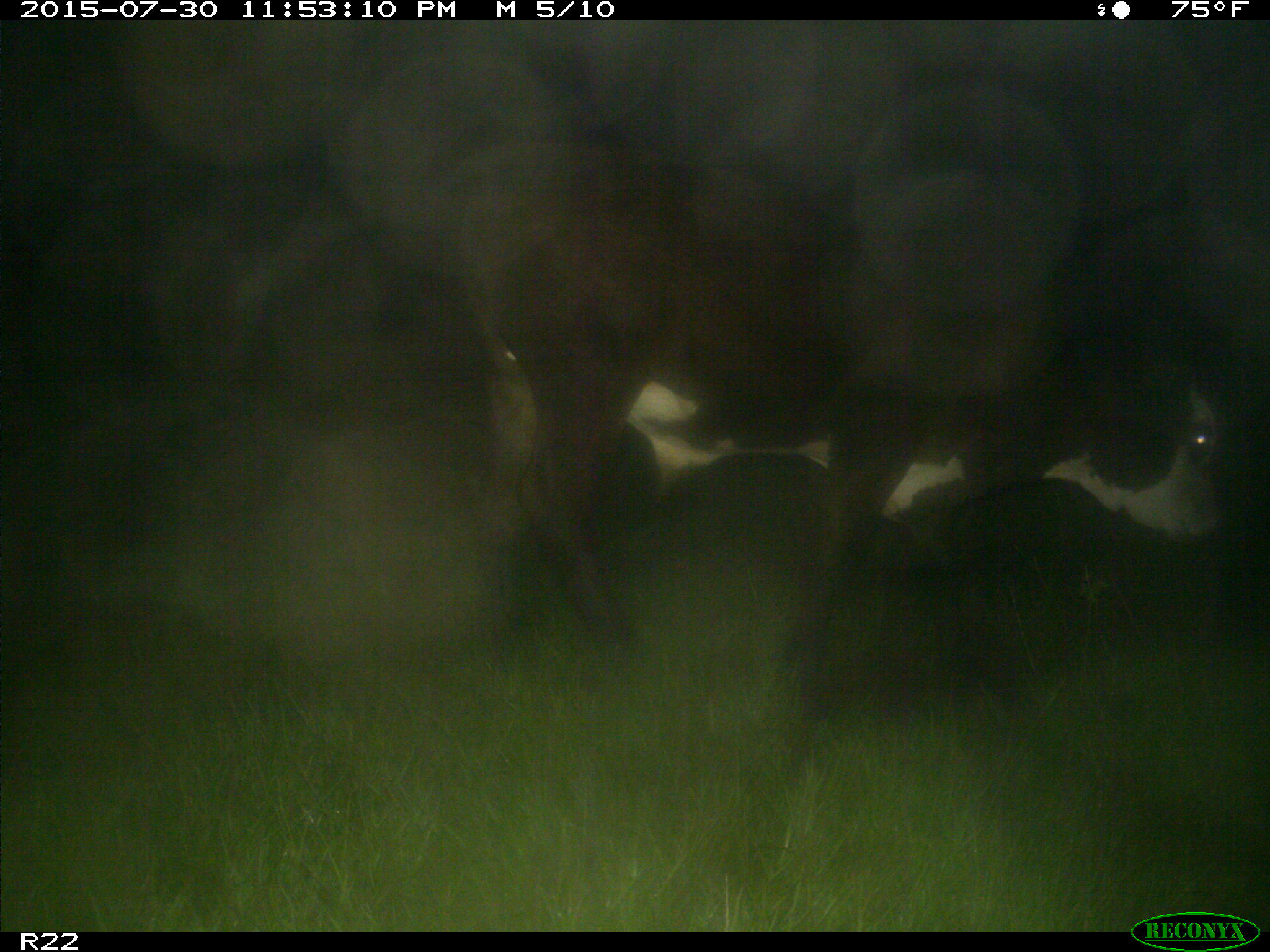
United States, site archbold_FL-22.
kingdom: Animalia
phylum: Chordata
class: Mammalia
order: Artiodactyla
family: Bovidae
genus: Bos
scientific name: Bos taurus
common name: domestic cow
Bos taurus (domestic cow).